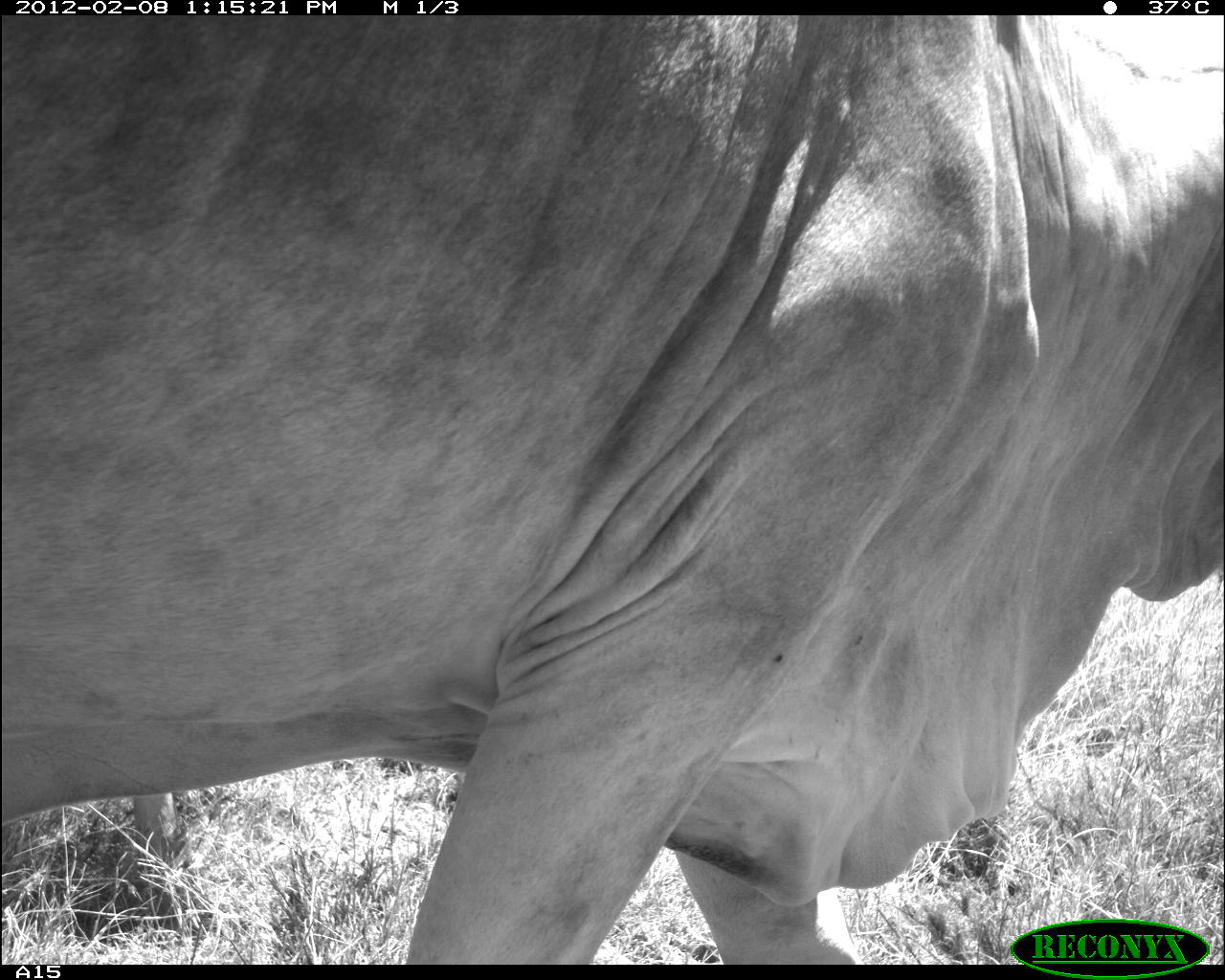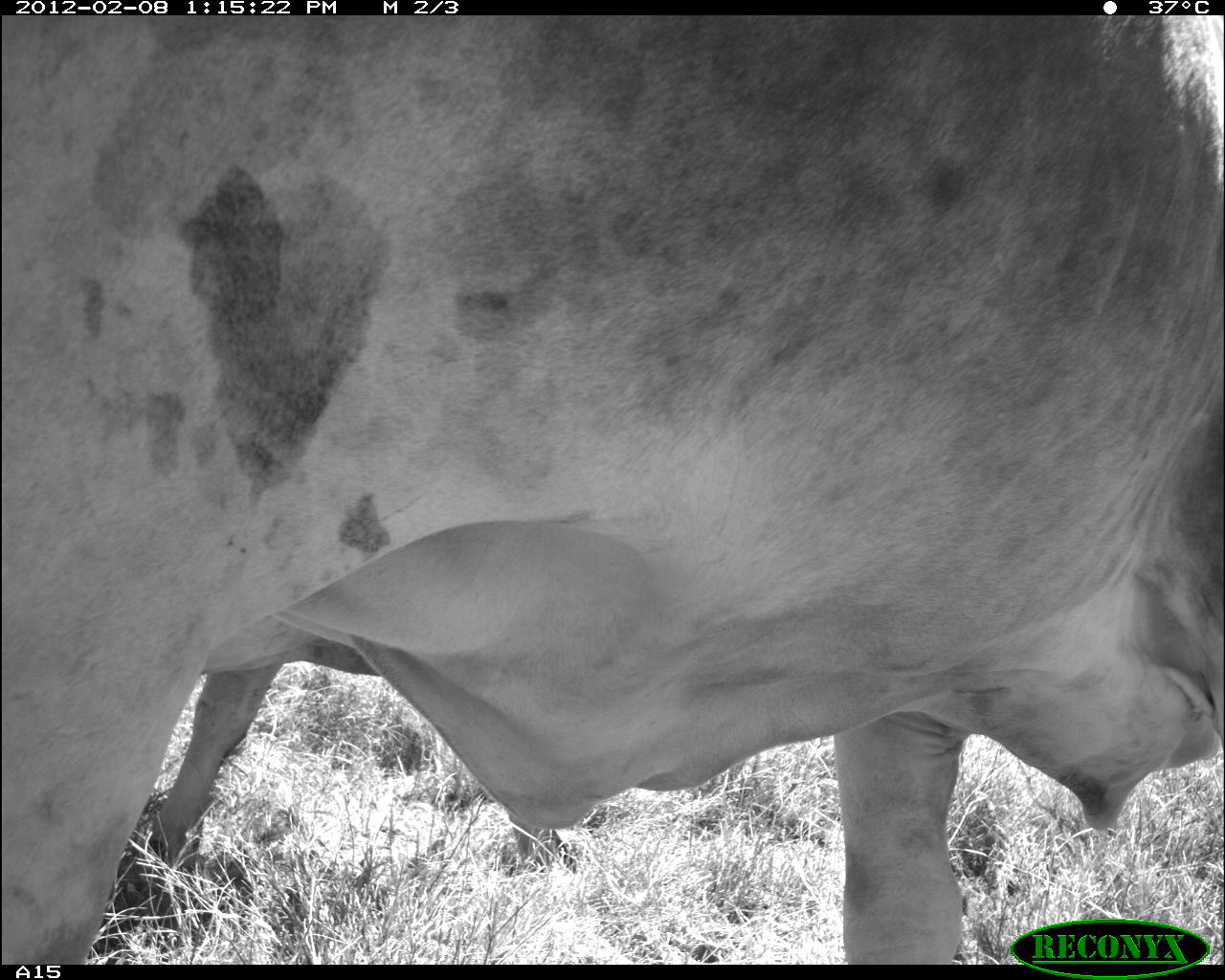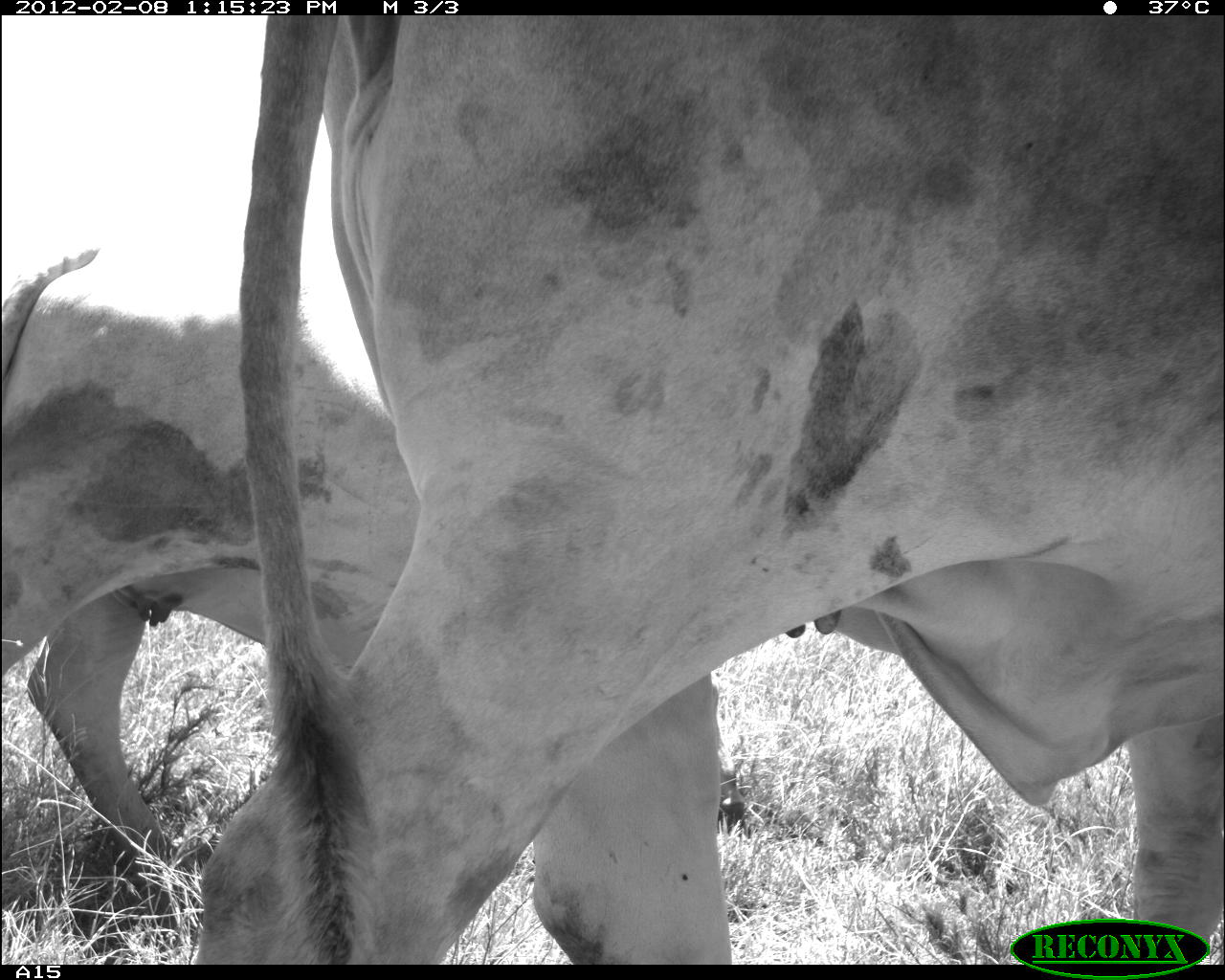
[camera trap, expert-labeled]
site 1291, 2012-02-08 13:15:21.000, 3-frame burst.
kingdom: Animalia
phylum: Chordata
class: Mammalia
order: Artiodactyla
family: Bovidae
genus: Bos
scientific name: Bos taurus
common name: domestic cattle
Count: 2.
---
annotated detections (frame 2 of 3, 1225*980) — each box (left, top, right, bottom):
bos taurus: (0, 16, 1218, 964)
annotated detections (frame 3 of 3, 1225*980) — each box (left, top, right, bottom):
bos taurus: (193, 15, 1225, 964); (0, 230, 751, 881)